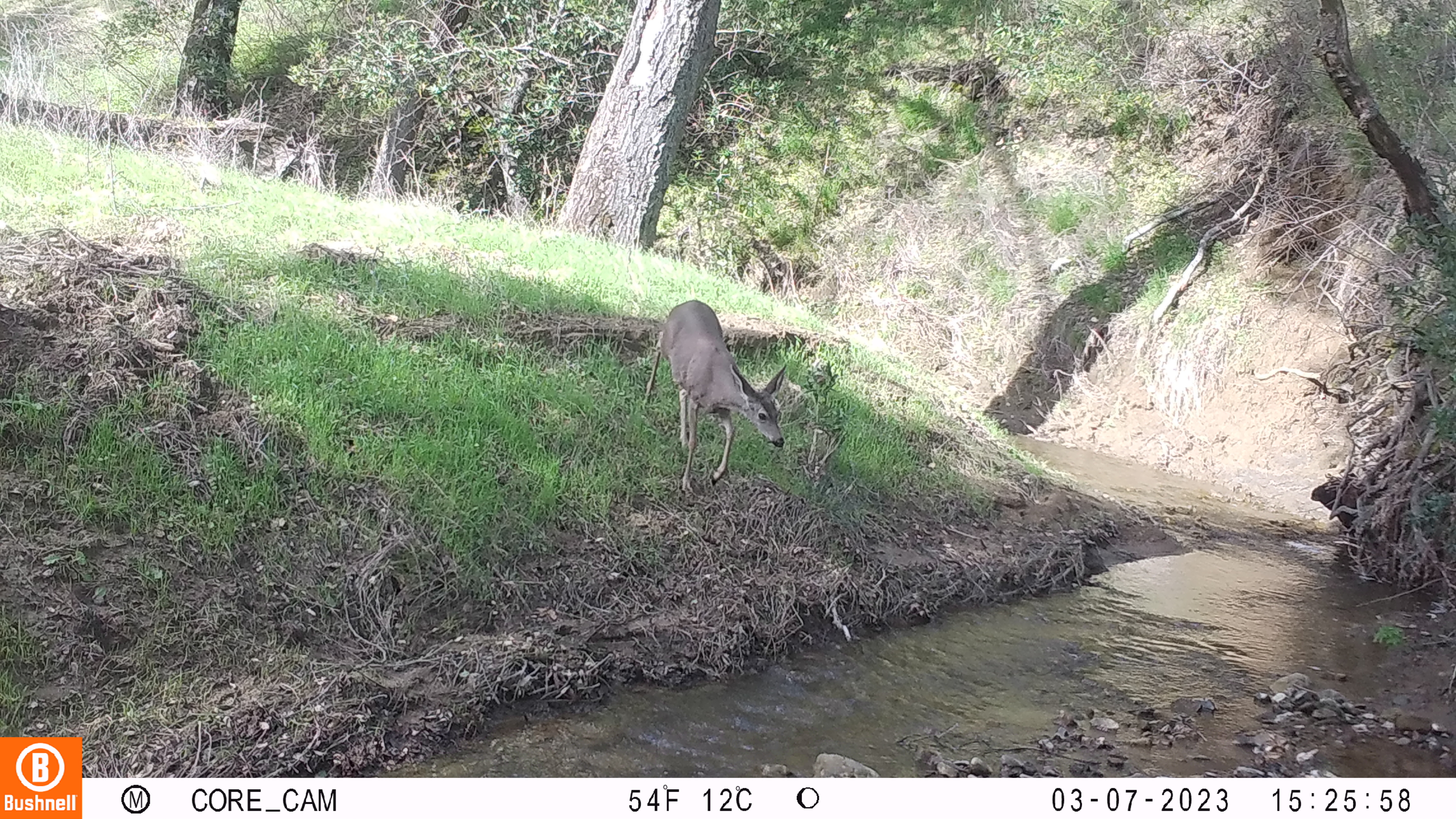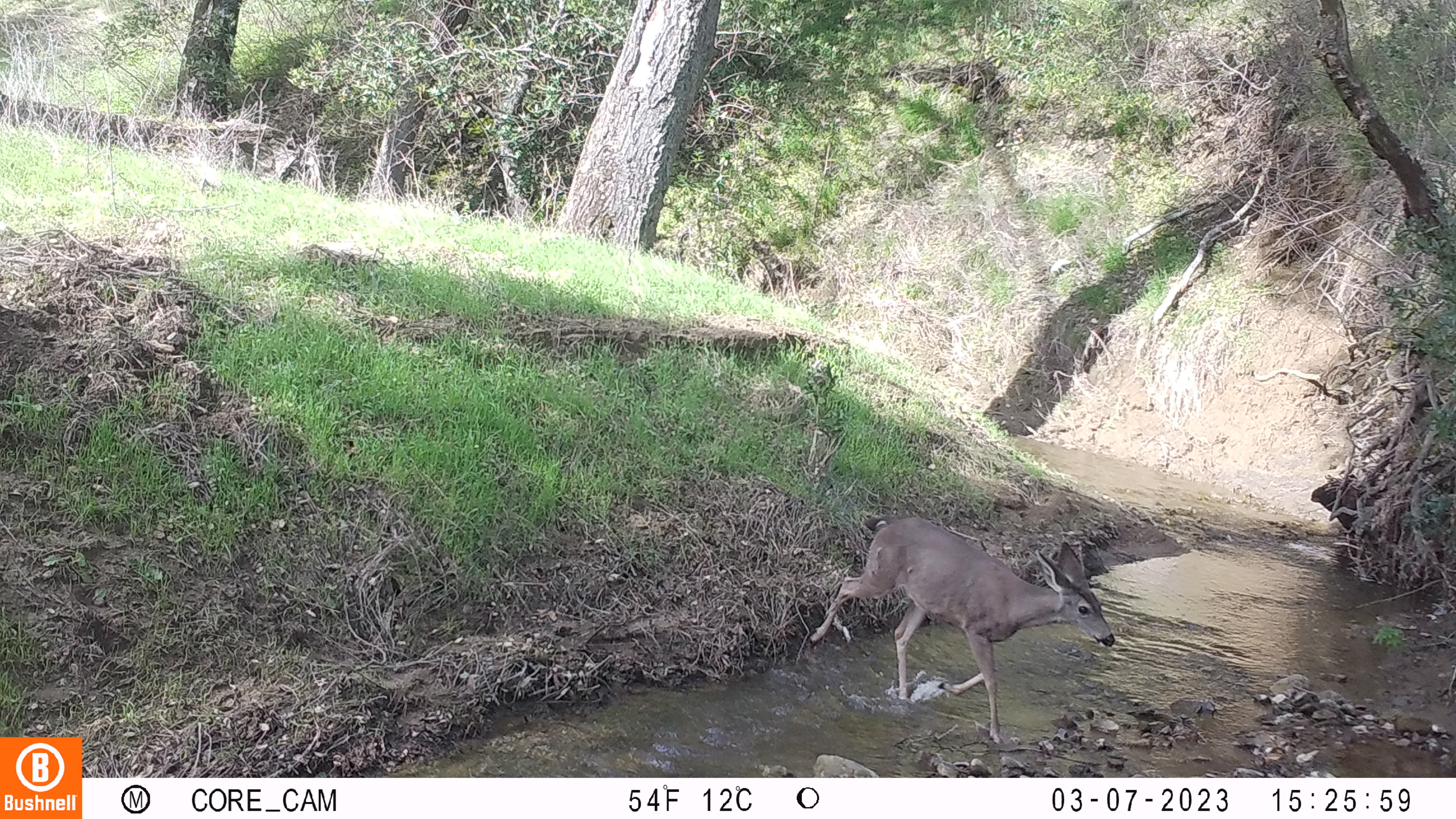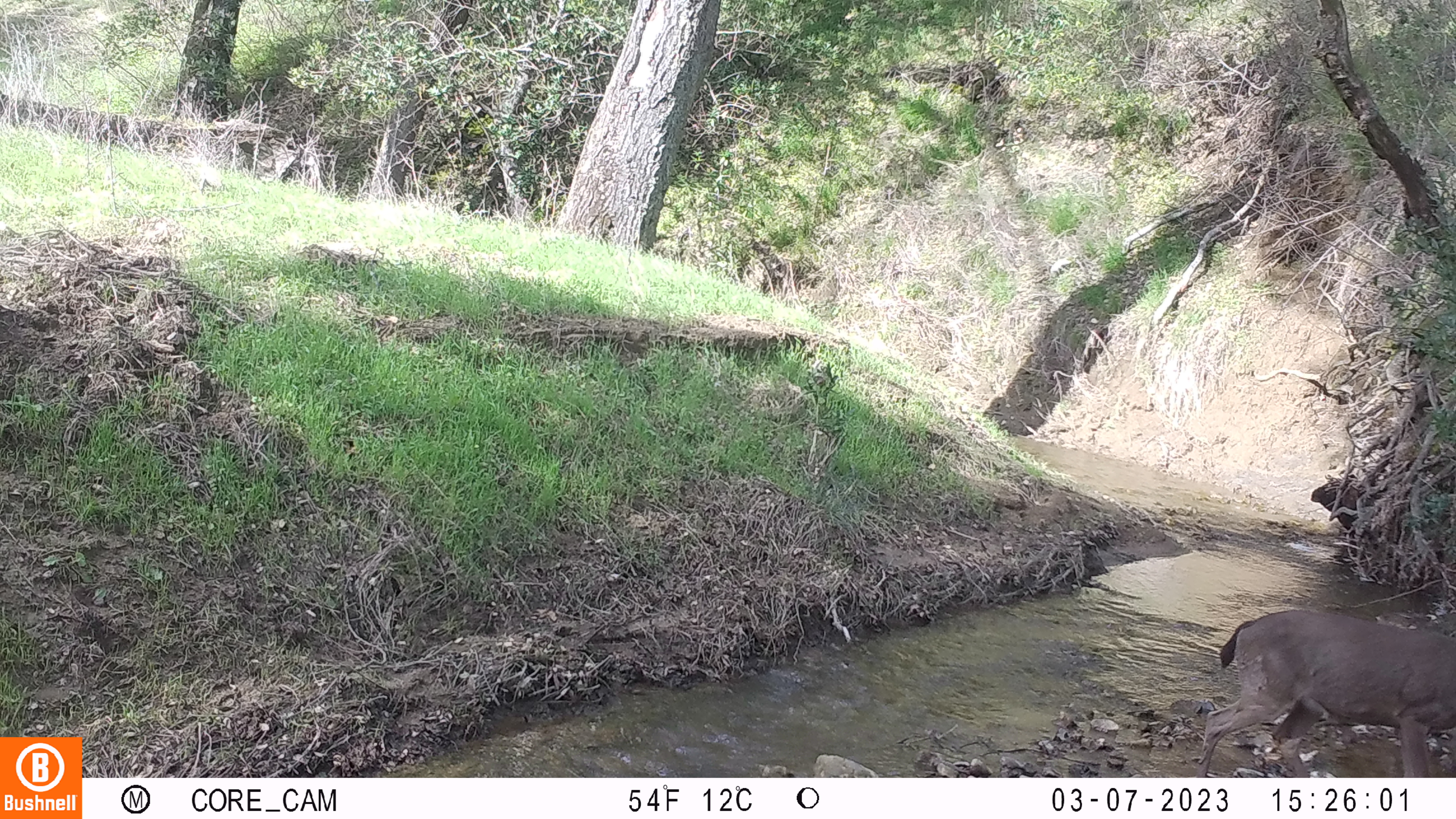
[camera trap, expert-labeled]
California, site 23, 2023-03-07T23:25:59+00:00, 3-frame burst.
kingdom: Animalia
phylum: Chordata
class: Mammalia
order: Artiodactyla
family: Cervidae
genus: Odocoileus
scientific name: Odocoileus hemionus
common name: mule deer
Mule deer (Odocoileus hemionus).